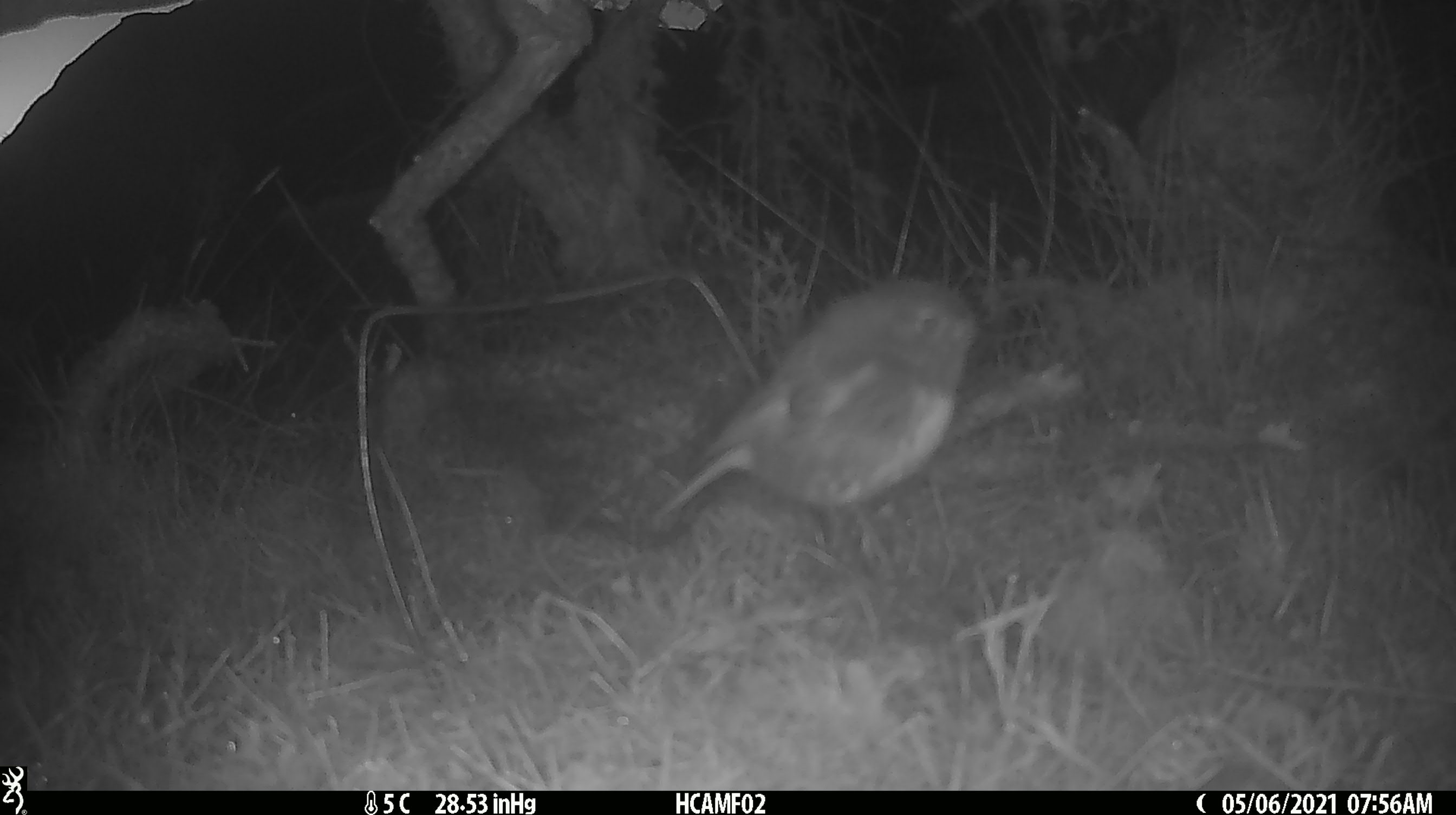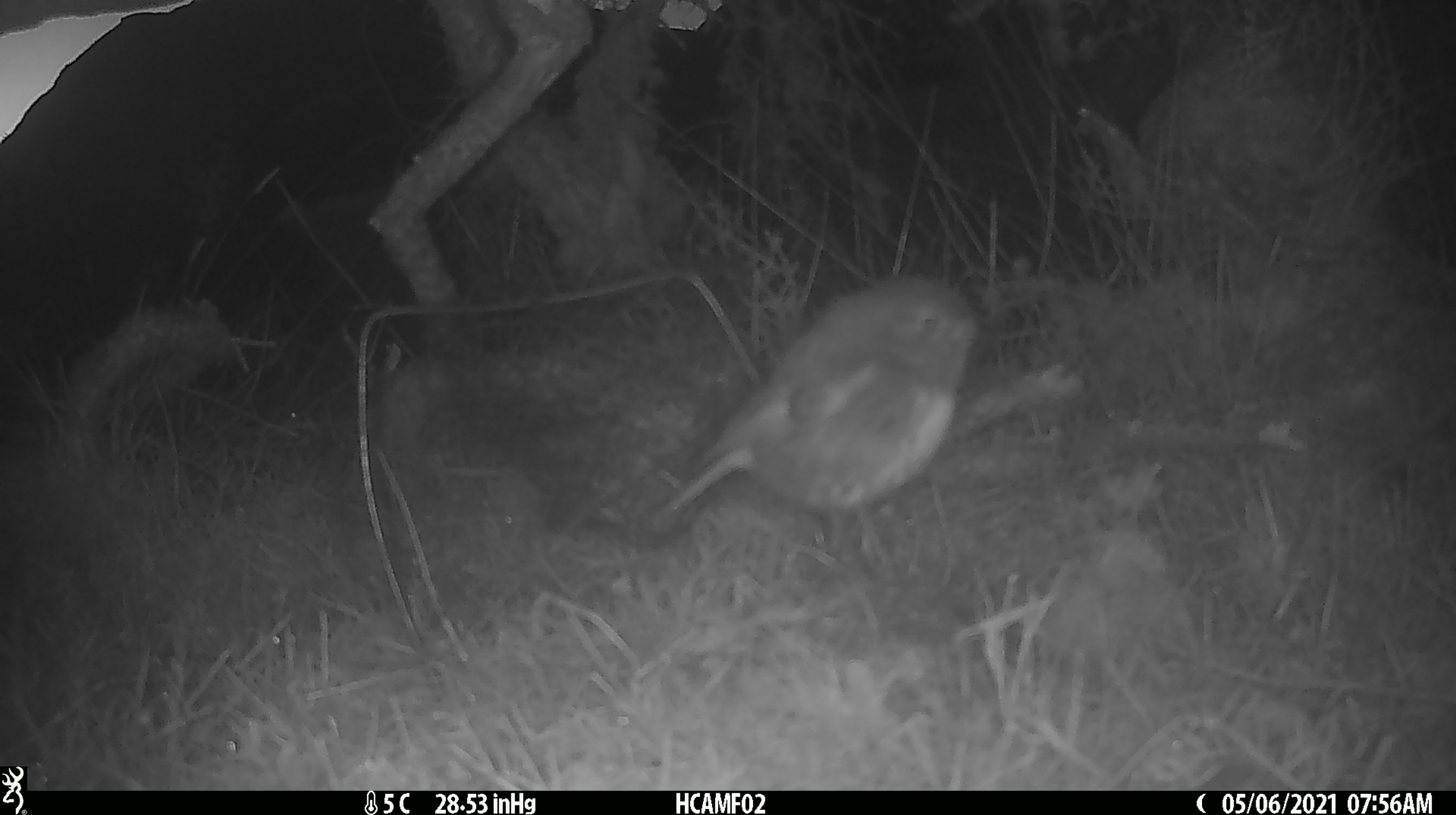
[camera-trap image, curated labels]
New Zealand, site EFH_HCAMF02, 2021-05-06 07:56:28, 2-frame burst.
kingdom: Animalia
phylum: Chordata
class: Aves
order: Passeriformes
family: Petroicidae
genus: Petroica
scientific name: Petroica australis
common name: new zealand robin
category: robin